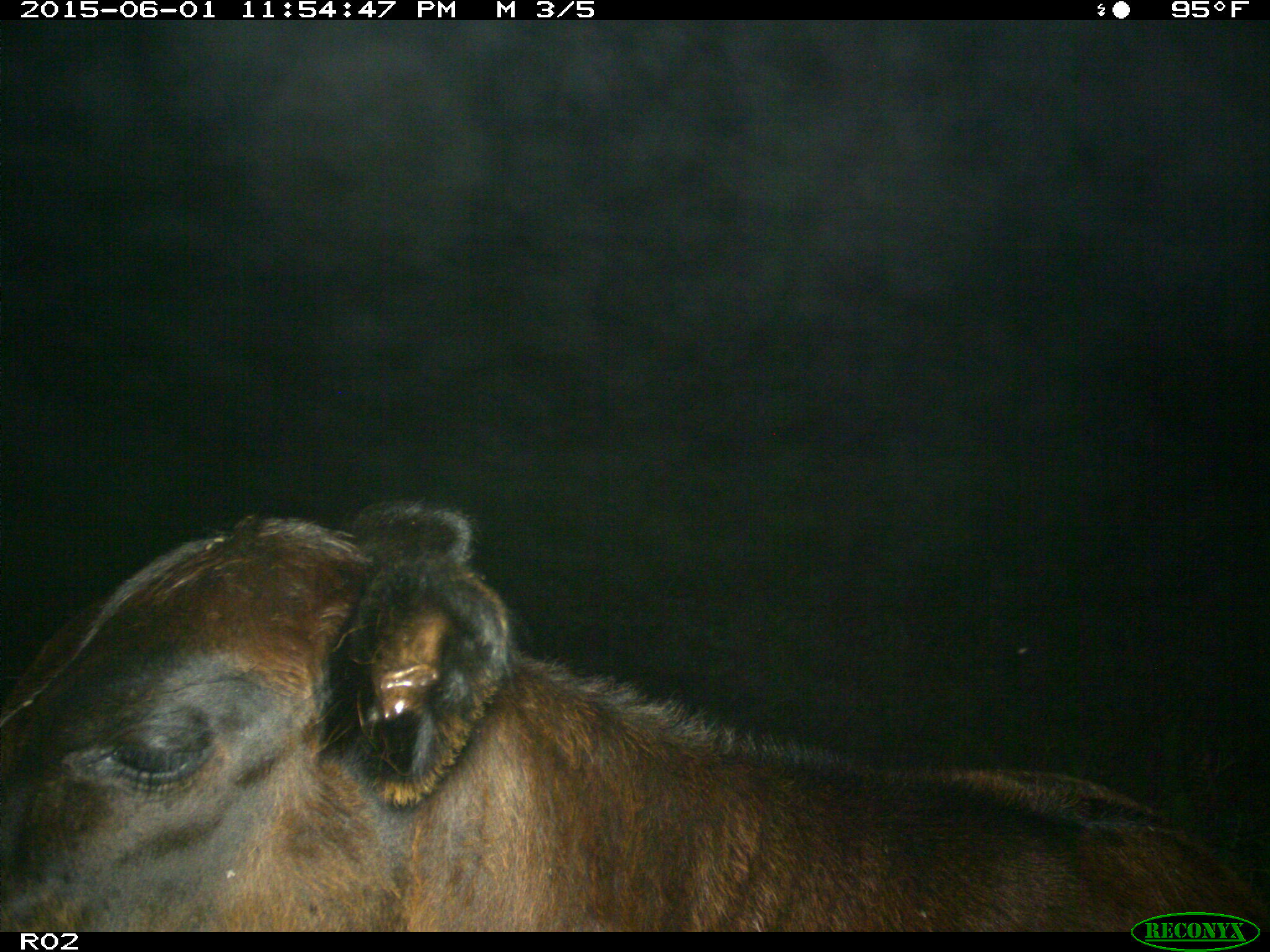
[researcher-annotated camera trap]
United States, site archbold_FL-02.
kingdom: Animalia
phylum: Chordata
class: Mammalia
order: Artiodactyla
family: Bovidae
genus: Bos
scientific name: Bos taurus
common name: domestic cow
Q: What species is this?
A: Bos taurus (domestic cow).